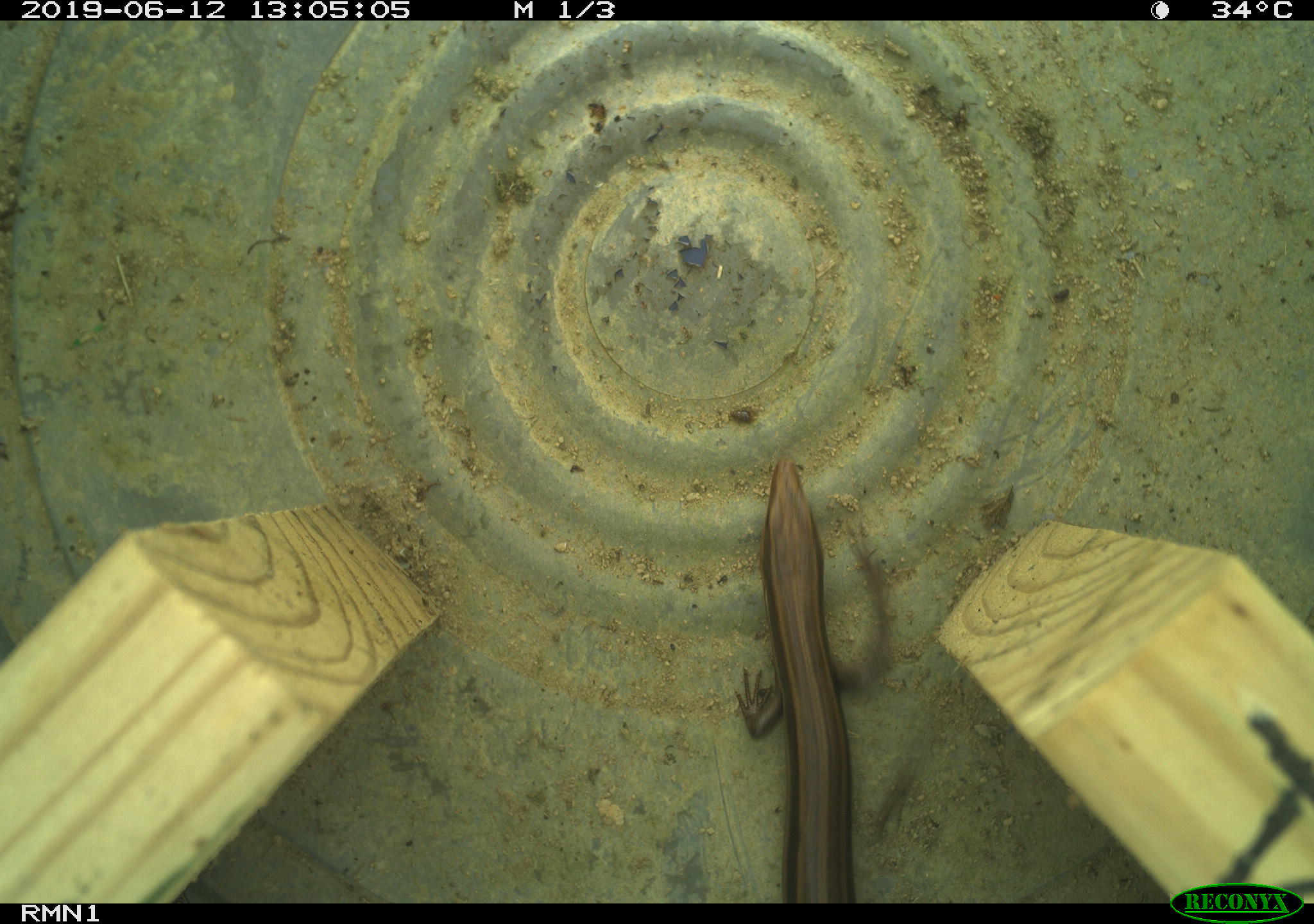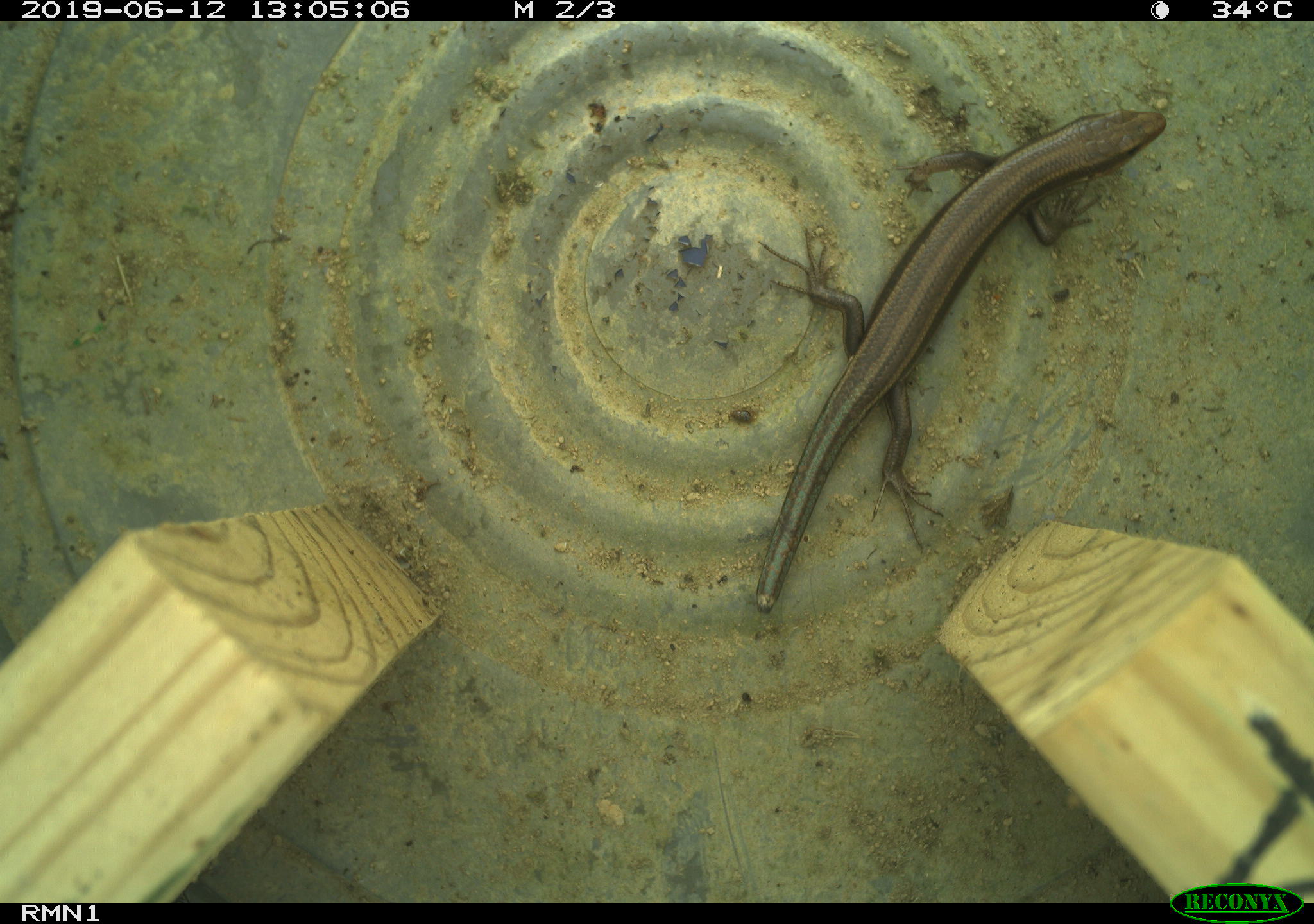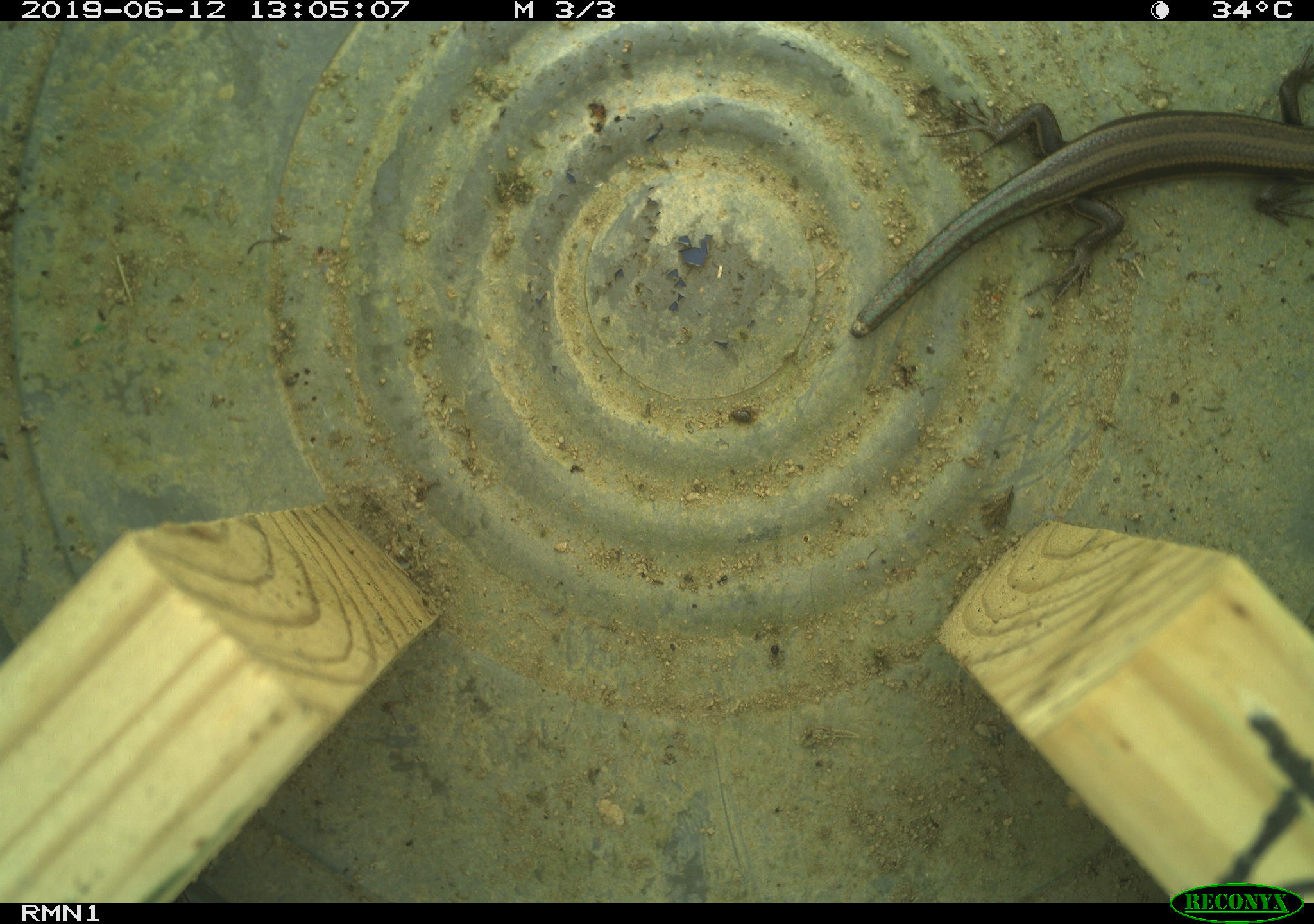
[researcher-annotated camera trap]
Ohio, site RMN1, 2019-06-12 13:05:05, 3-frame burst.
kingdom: Animalia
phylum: Chordata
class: Reptilia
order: Squamata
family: Scincidae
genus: Plestiodon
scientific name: Plestiodon fasciatus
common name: common five-lined skink